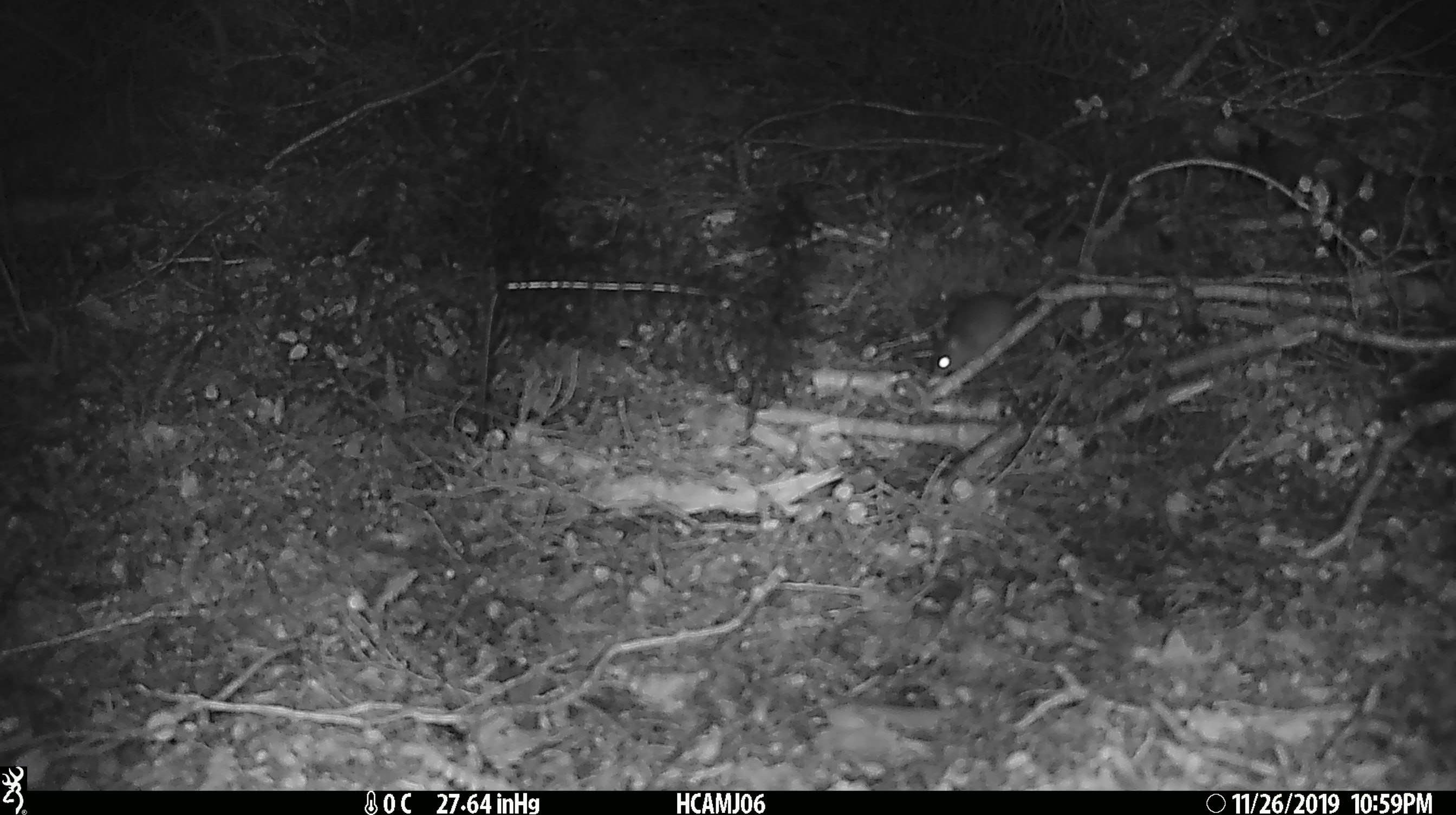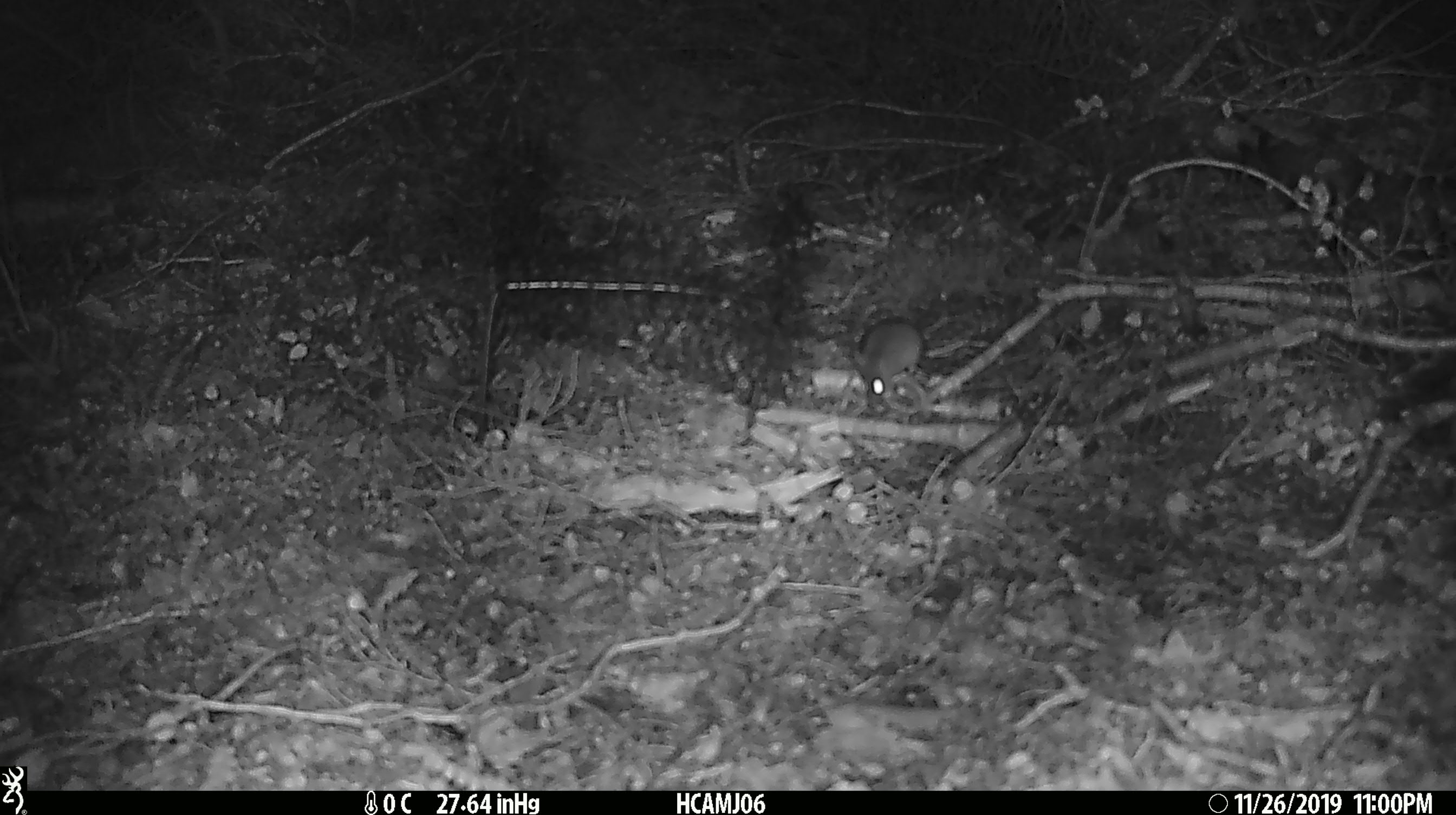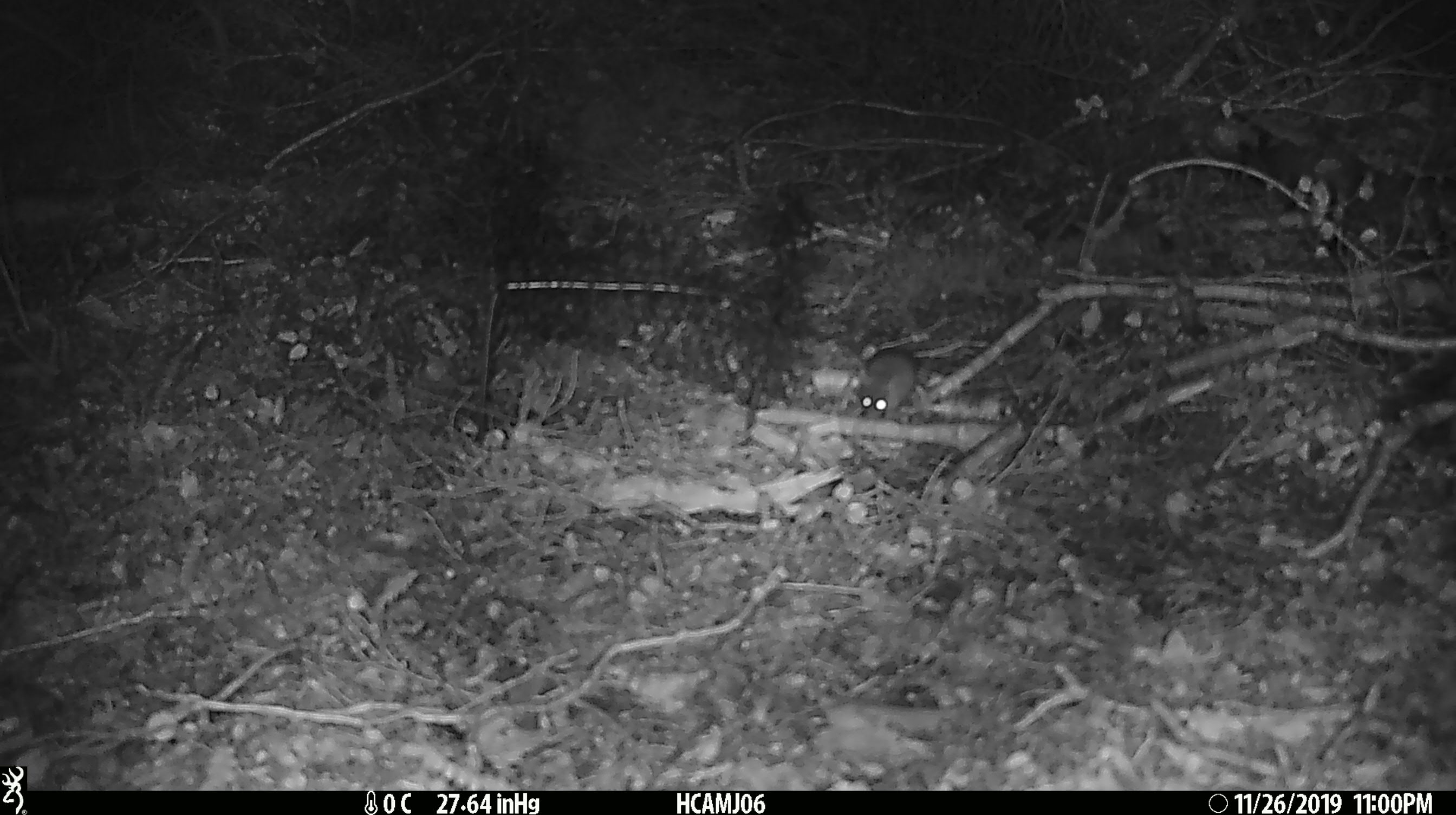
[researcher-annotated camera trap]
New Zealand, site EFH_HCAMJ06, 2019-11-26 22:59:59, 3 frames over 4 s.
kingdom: Animalia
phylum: Chordata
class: Mammalia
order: Rodentia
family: Muridae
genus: Mus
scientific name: Mus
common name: mouse